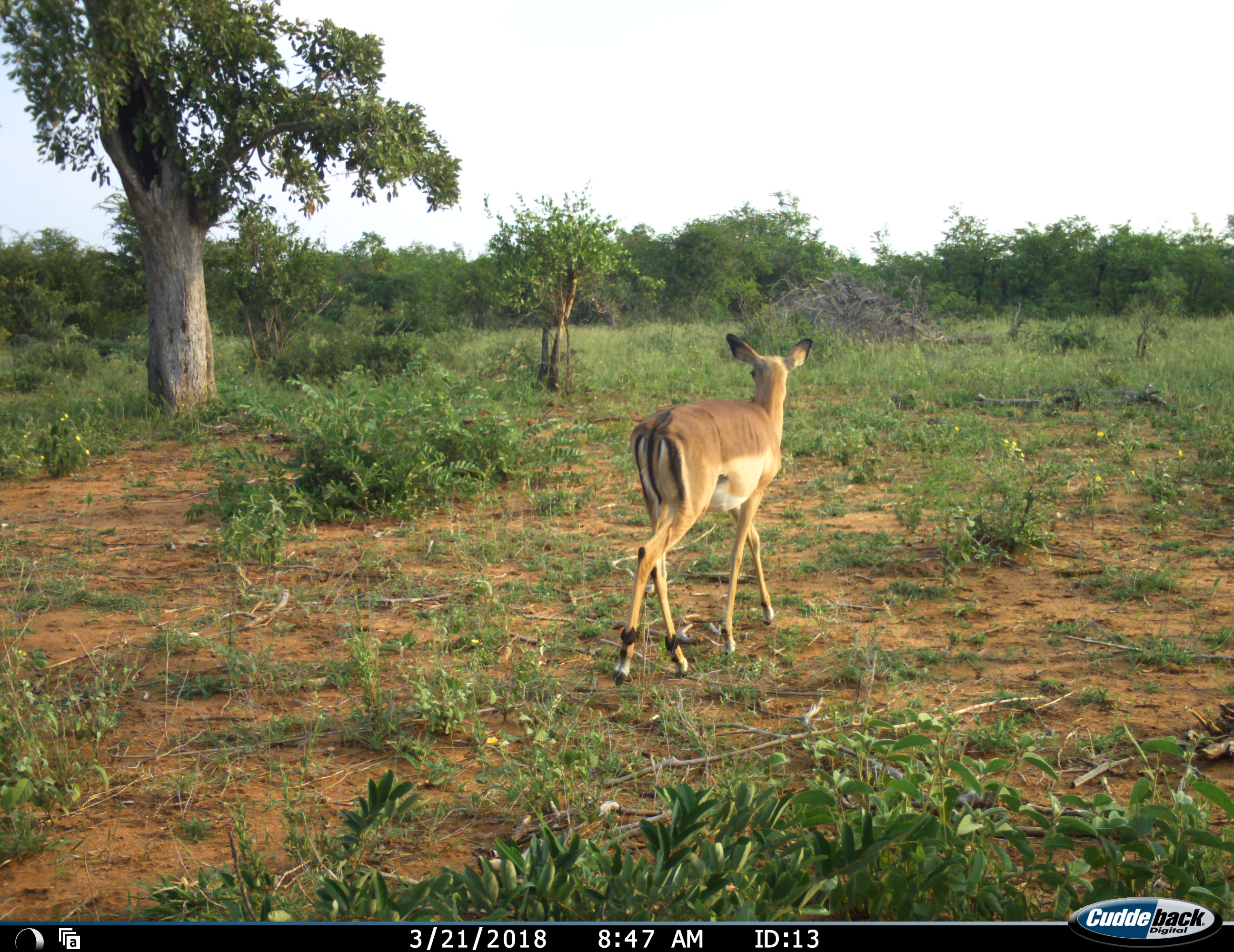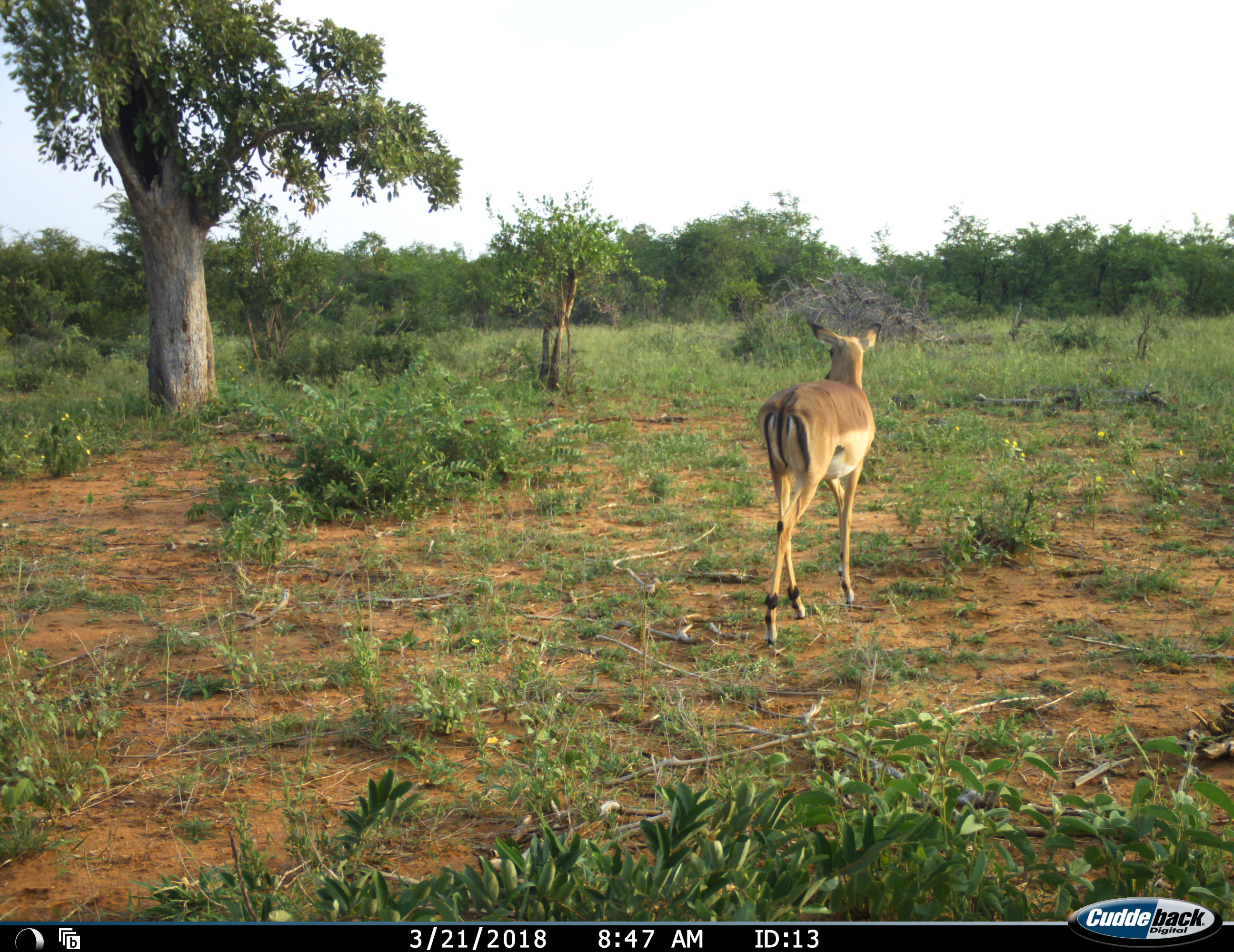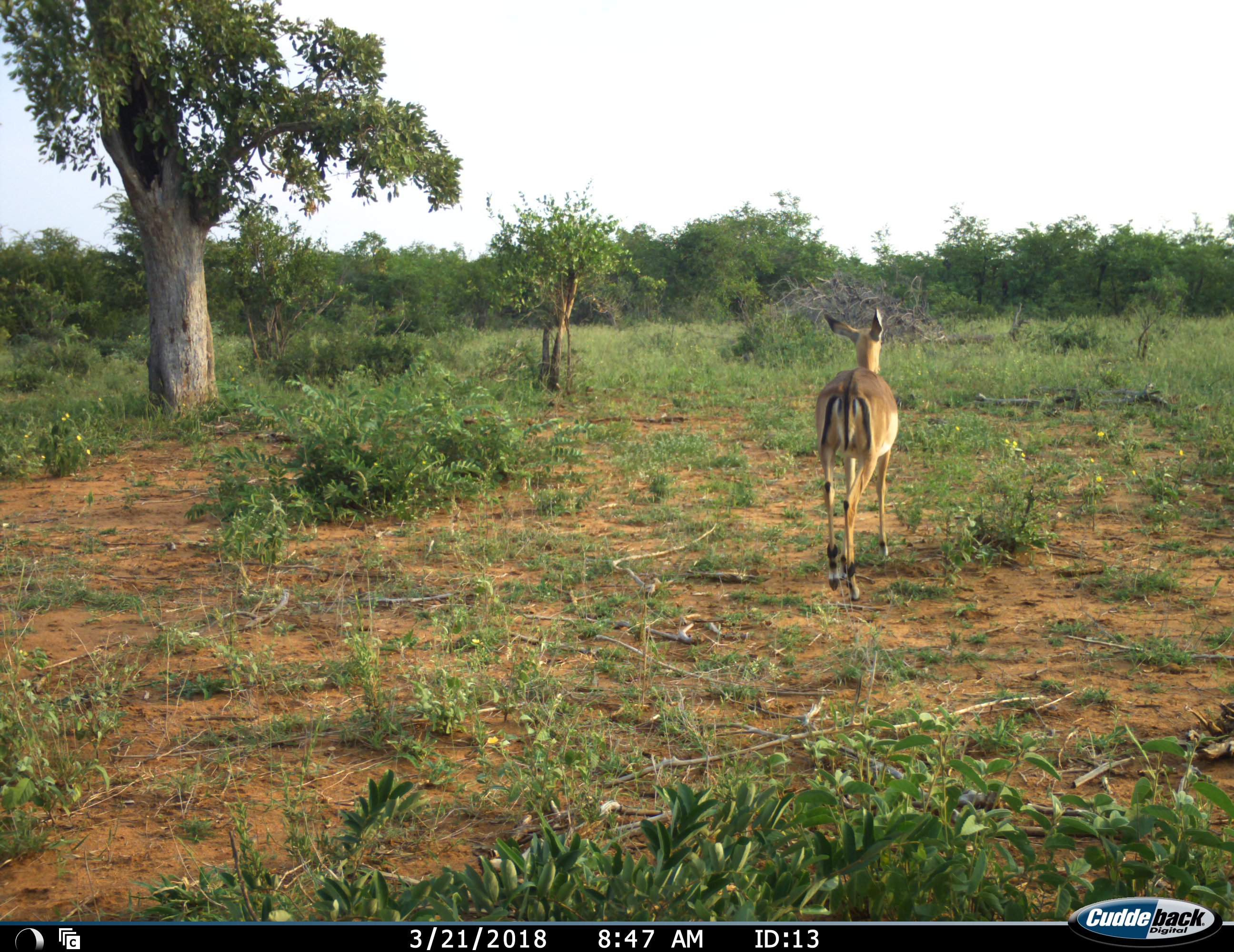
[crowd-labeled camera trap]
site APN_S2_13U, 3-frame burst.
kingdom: Animalia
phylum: Chordata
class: Mammalia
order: Artiodactyla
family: Bovidae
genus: Aepyceros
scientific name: Aepyceros melampus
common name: impala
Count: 1.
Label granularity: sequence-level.